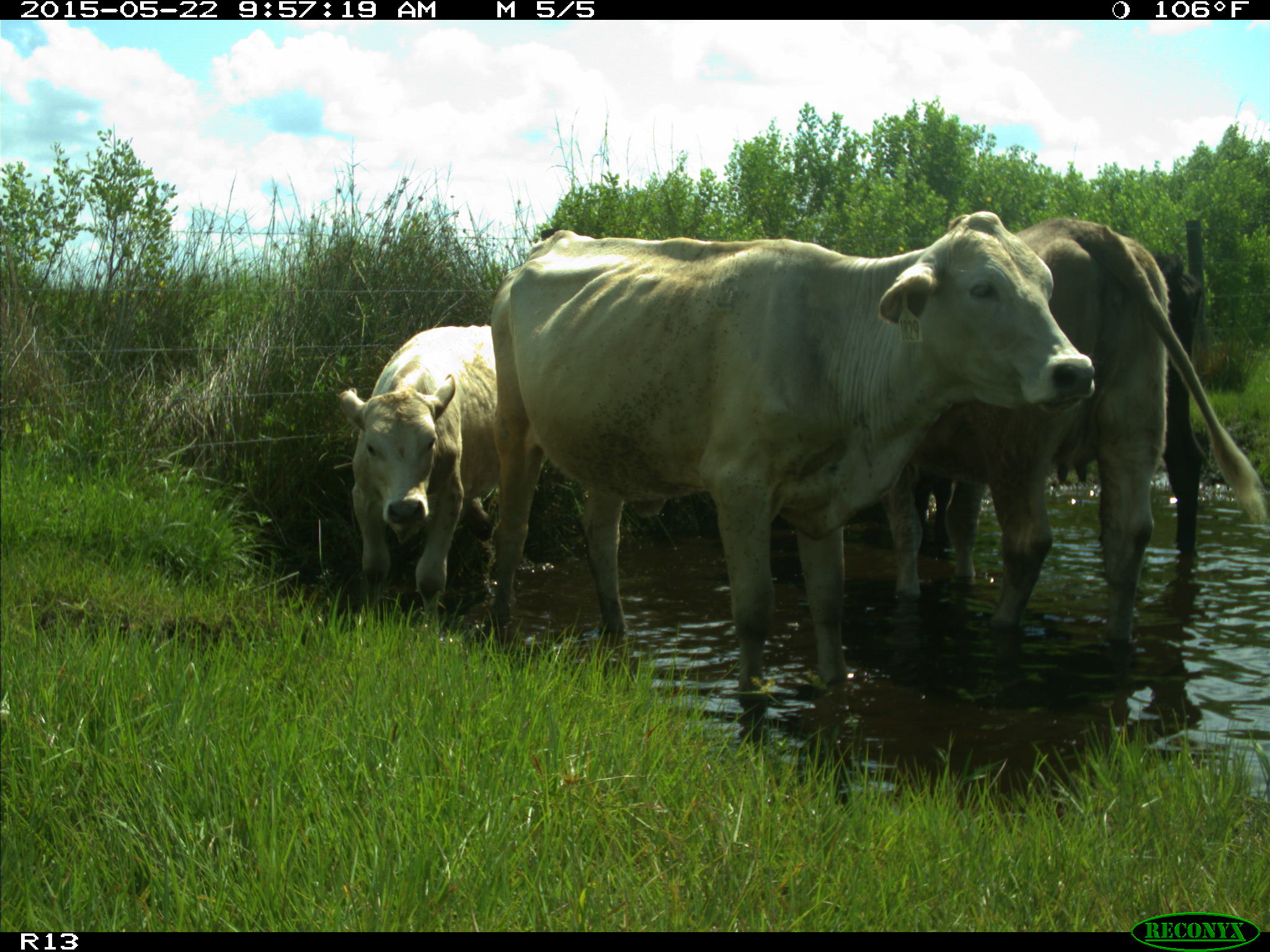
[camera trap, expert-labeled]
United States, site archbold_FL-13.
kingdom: Animalia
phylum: Chordata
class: Mammalia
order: Artiodactyla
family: Bovidae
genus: Bos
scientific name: Bos taurus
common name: domestic cow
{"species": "Bos taurus (domestic cow)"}